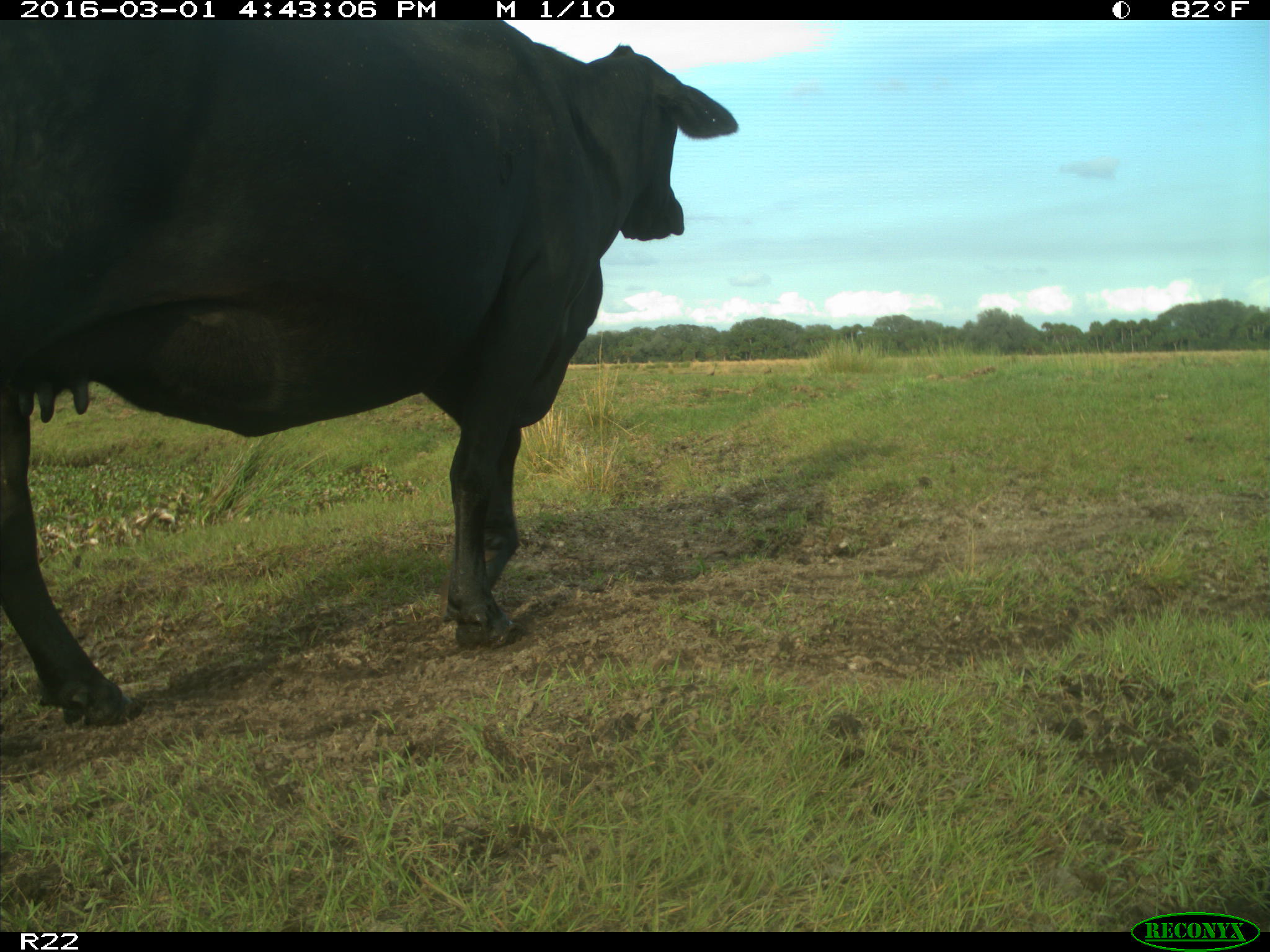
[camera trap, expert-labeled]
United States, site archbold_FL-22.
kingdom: Animalia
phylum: Chordata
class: Mammalia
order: Artiodactyla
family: Bovidae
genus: Bos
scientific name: Bos taurus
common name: domestic cow